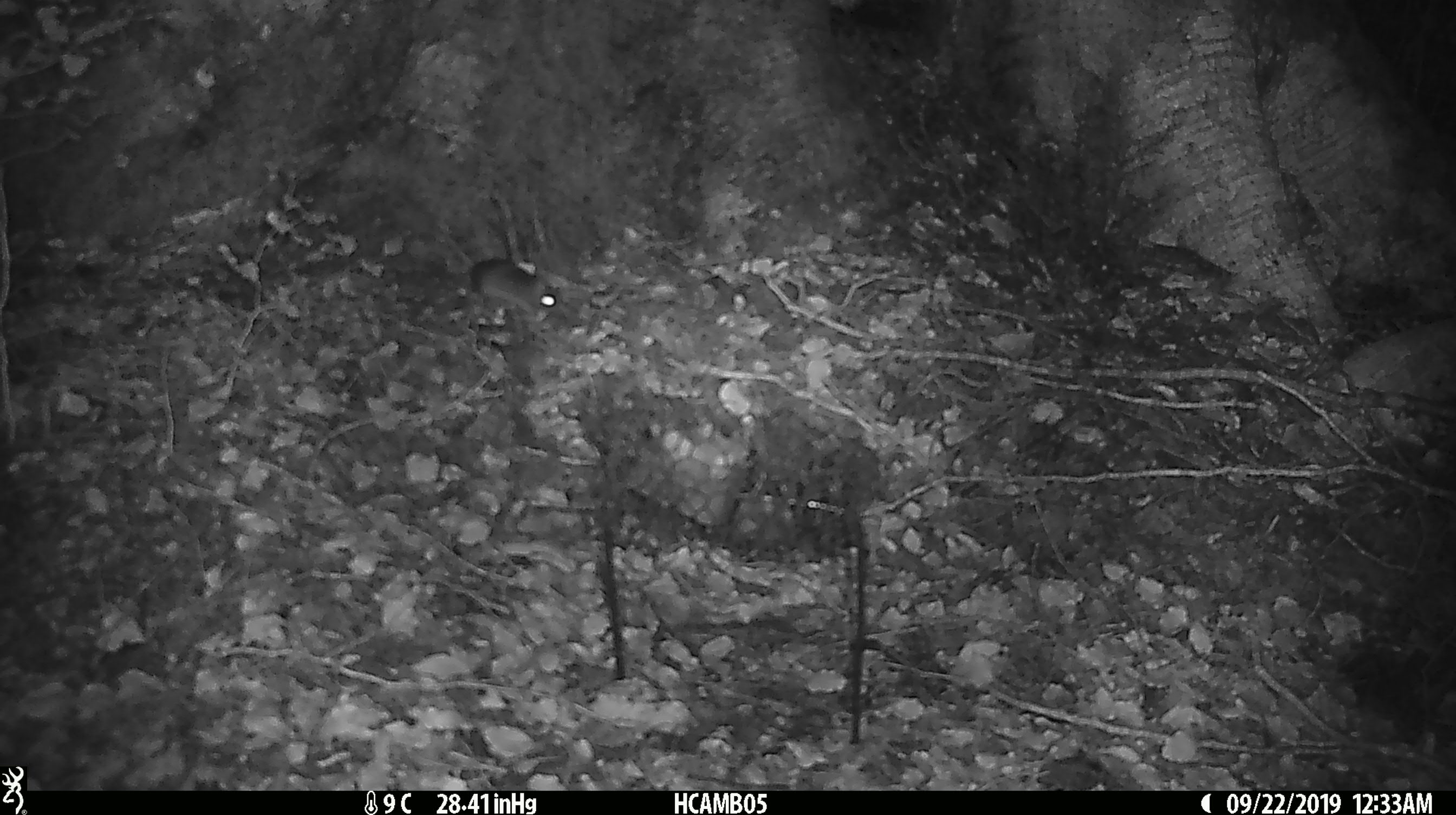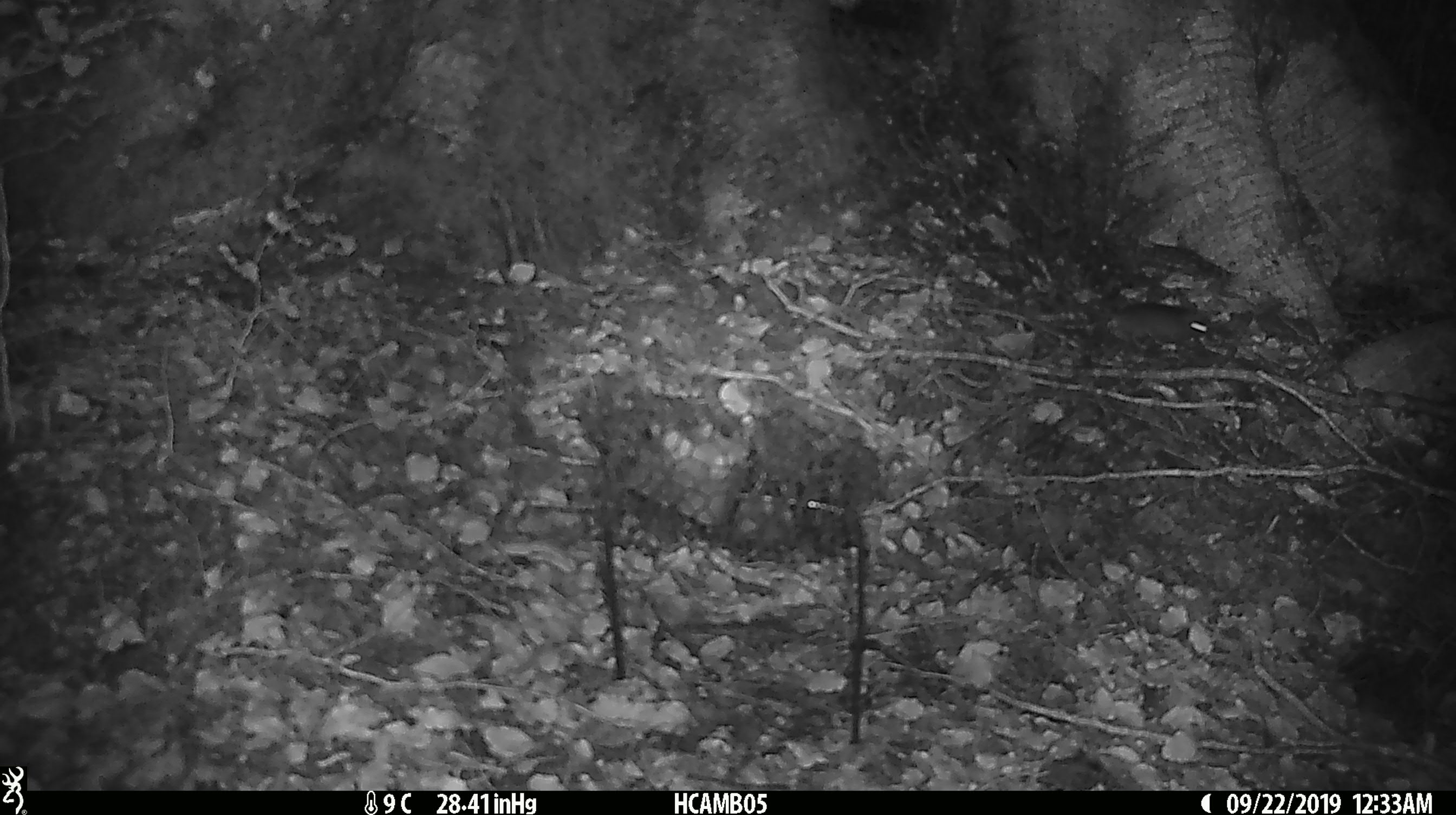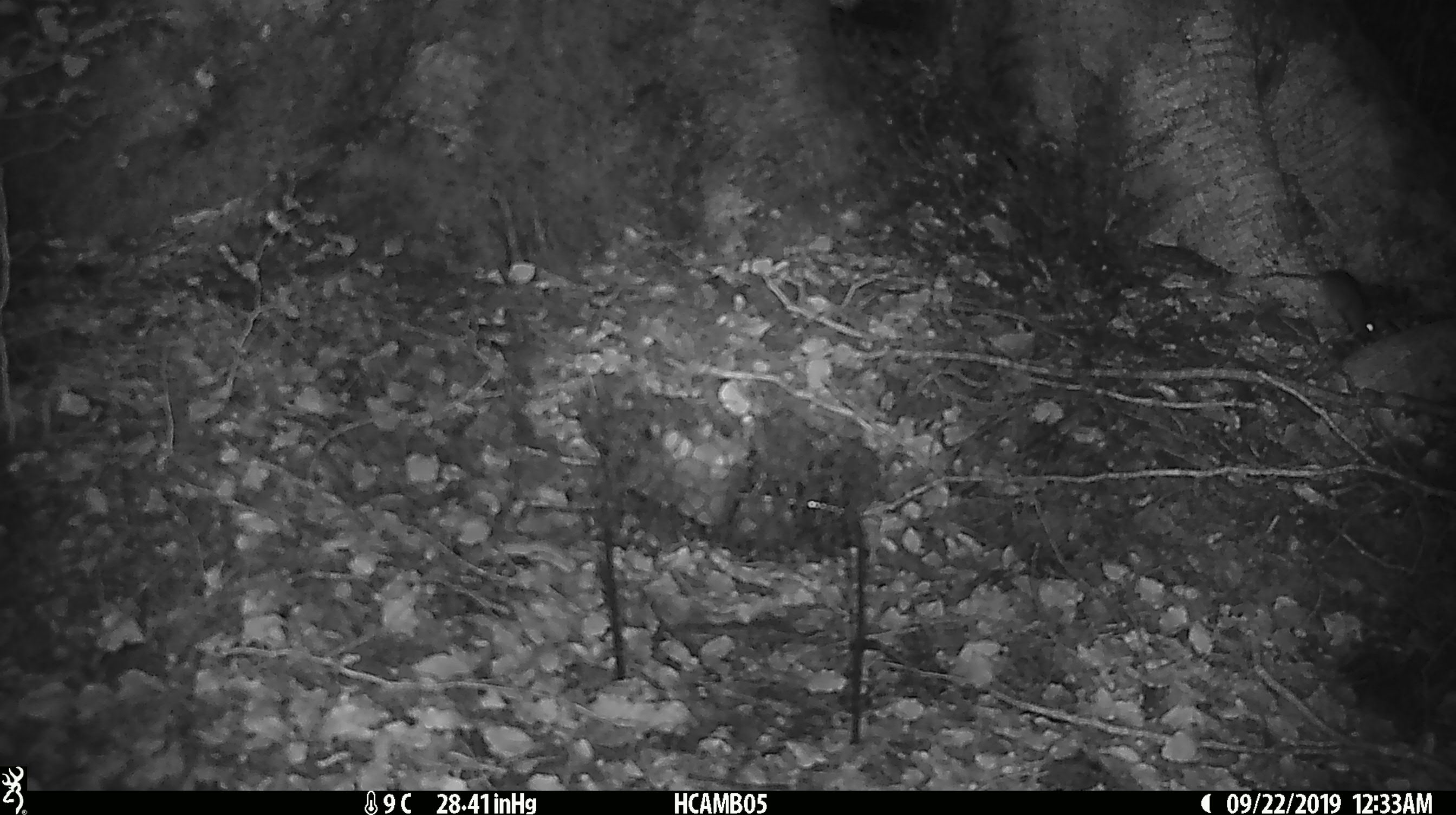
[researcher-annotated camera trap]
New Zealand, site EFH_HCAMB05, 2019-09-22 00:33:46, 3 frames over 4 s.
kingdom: Animalia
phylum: Chordata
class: Mammalia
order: Rodentia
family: Muridae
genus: Mus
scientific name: Mus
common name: mouse